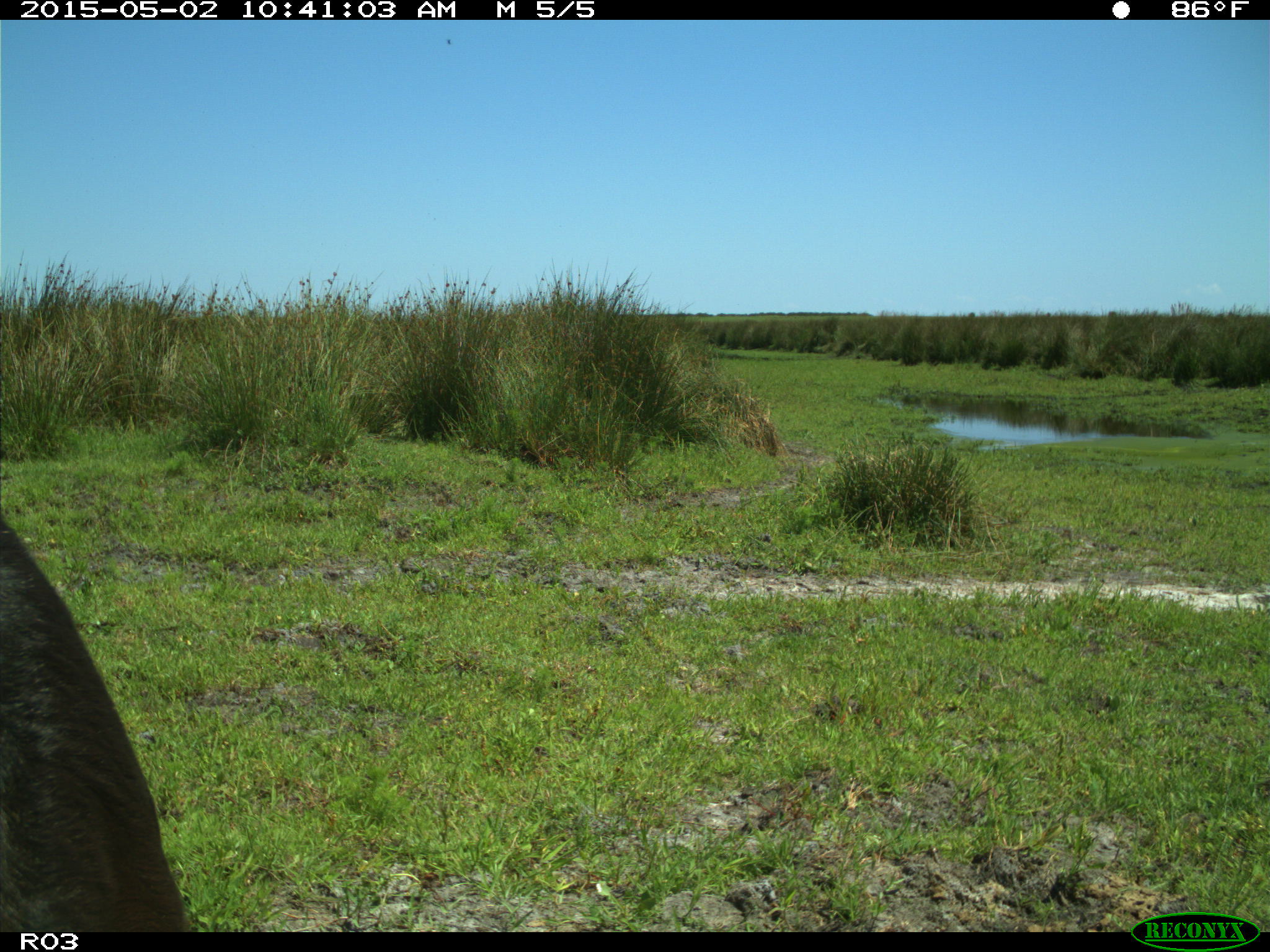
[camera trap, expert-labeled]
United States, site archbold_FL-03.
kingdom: Animalia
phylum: Chordata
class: Mammalia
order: Artiodactyla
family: Bovidae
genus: Bos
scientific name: Bos taurus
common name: domestic cow